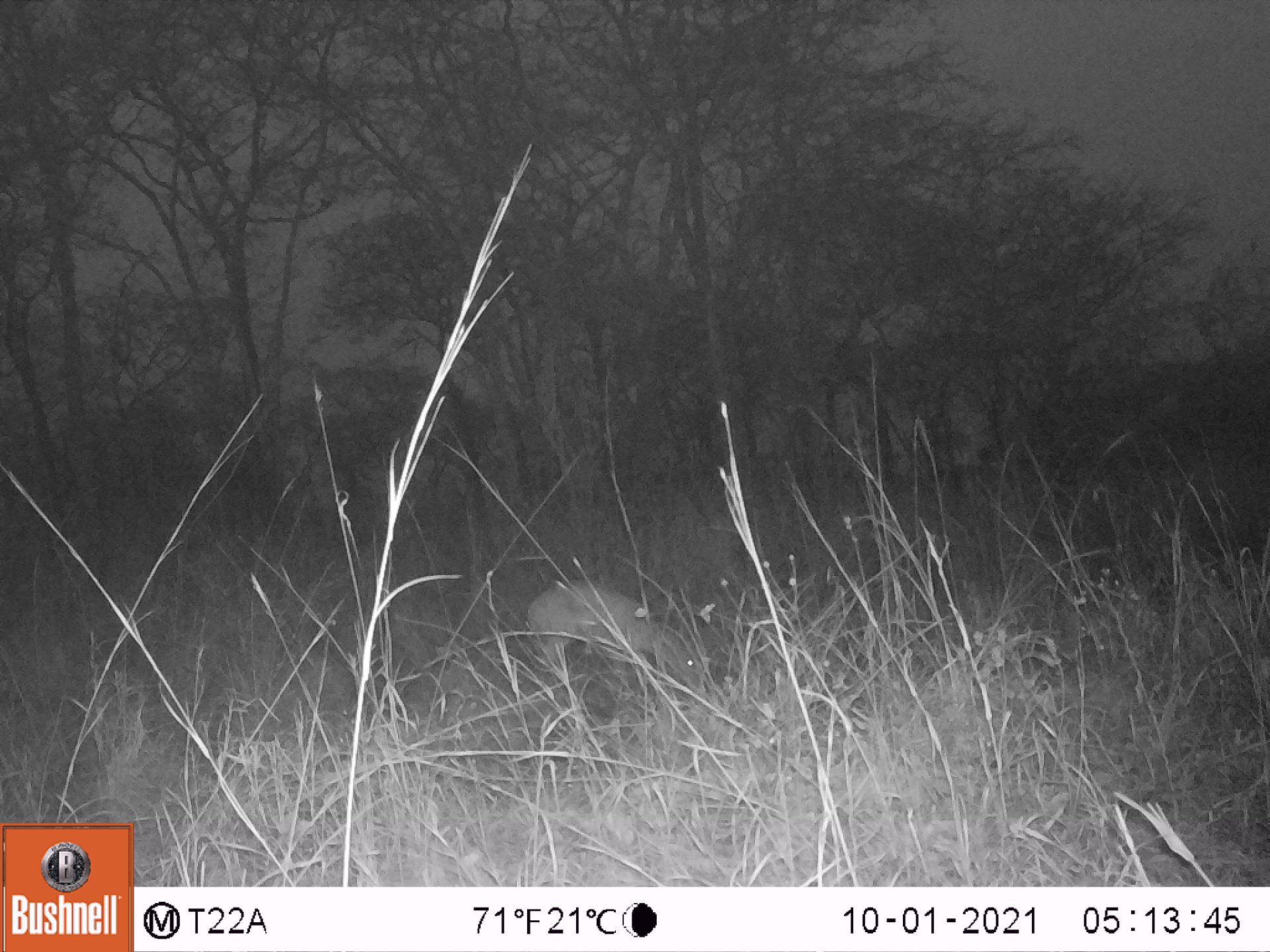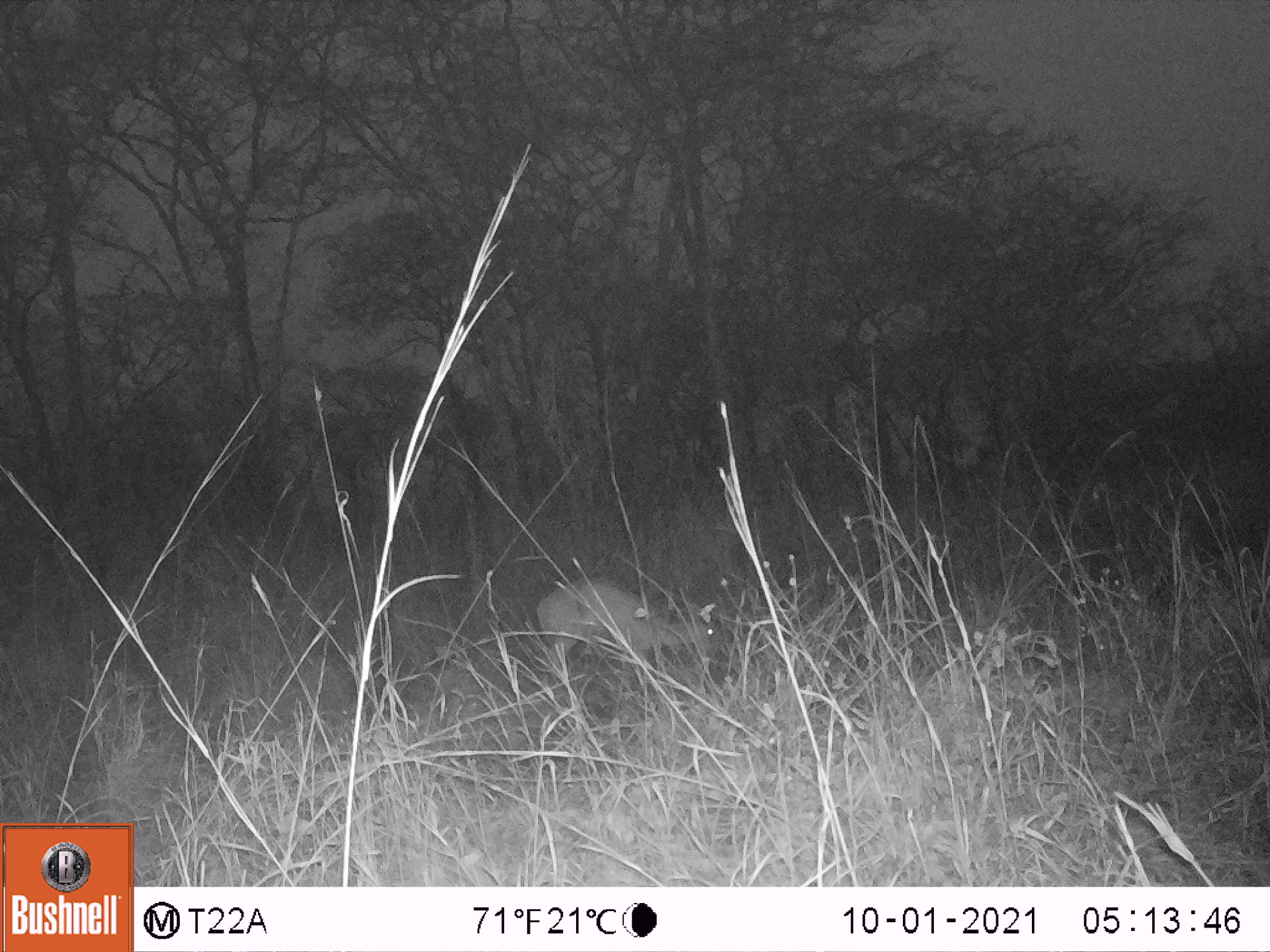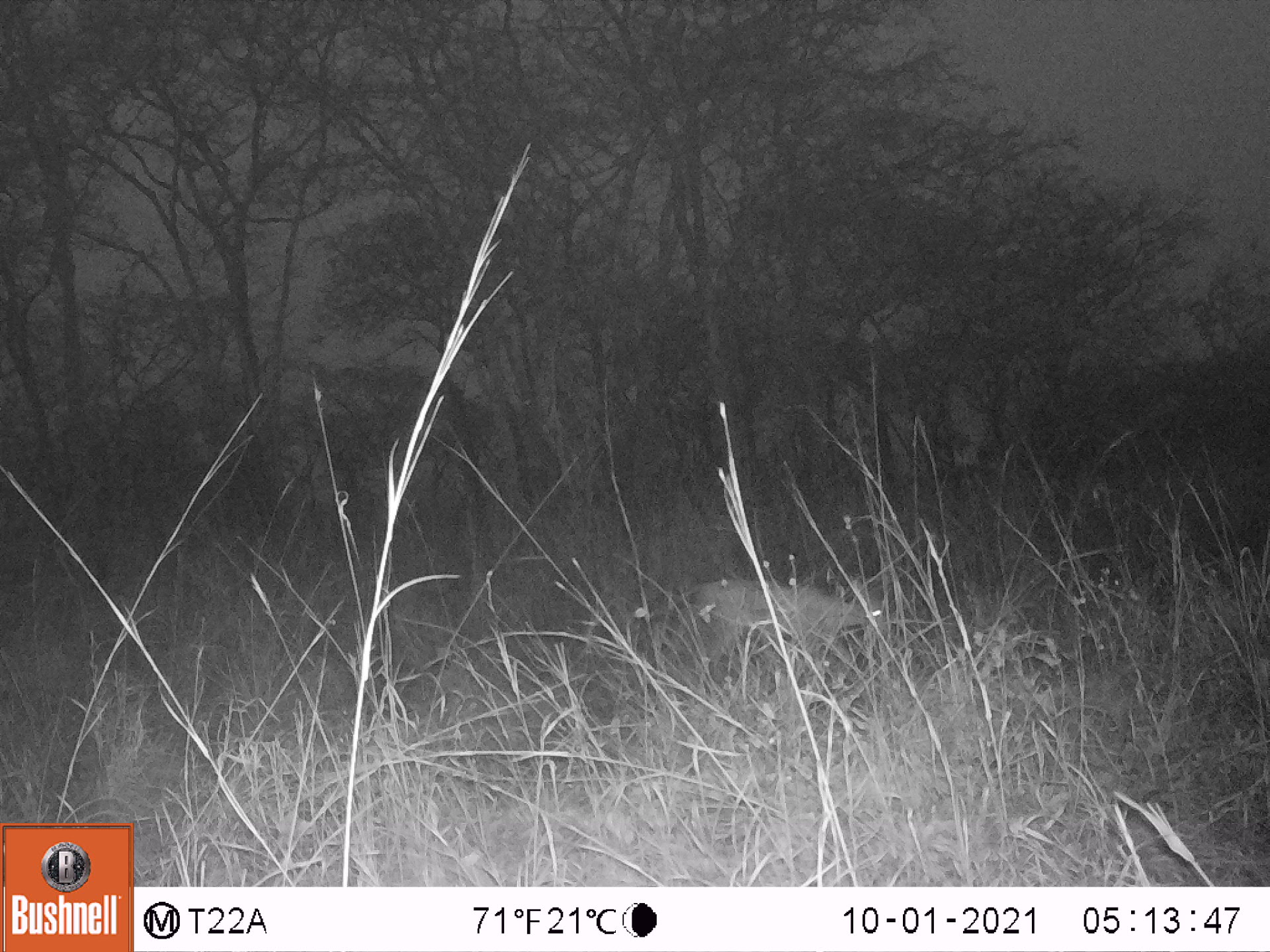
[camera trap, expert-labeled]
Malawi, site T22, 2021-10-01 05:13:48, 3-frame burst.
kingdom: Animalia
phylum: Chordata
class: Mammalia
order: Artiodactyla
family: Bovidae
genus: Sylvicapra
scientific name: Sylvicapra grimmia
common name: common duiker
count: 1